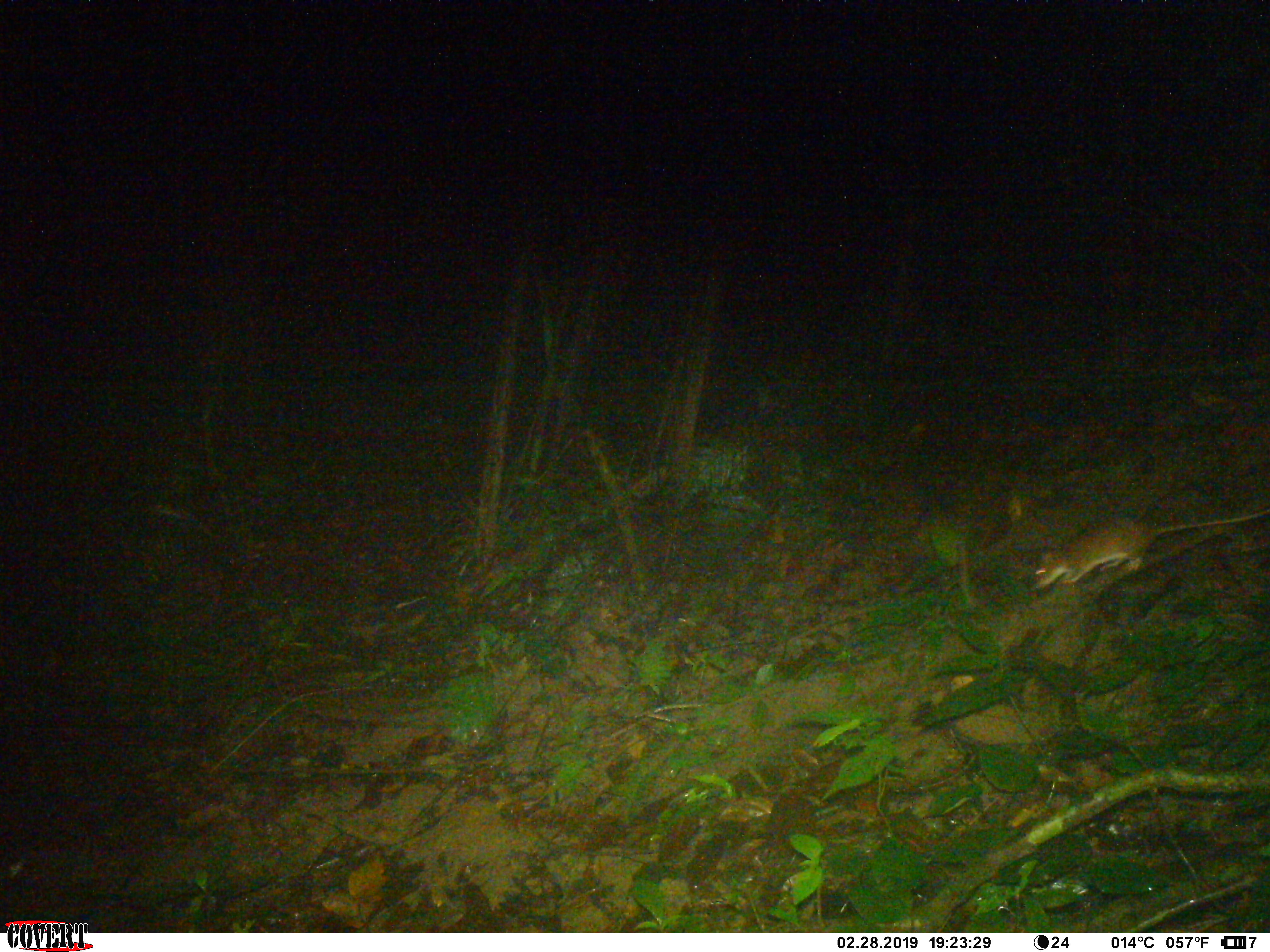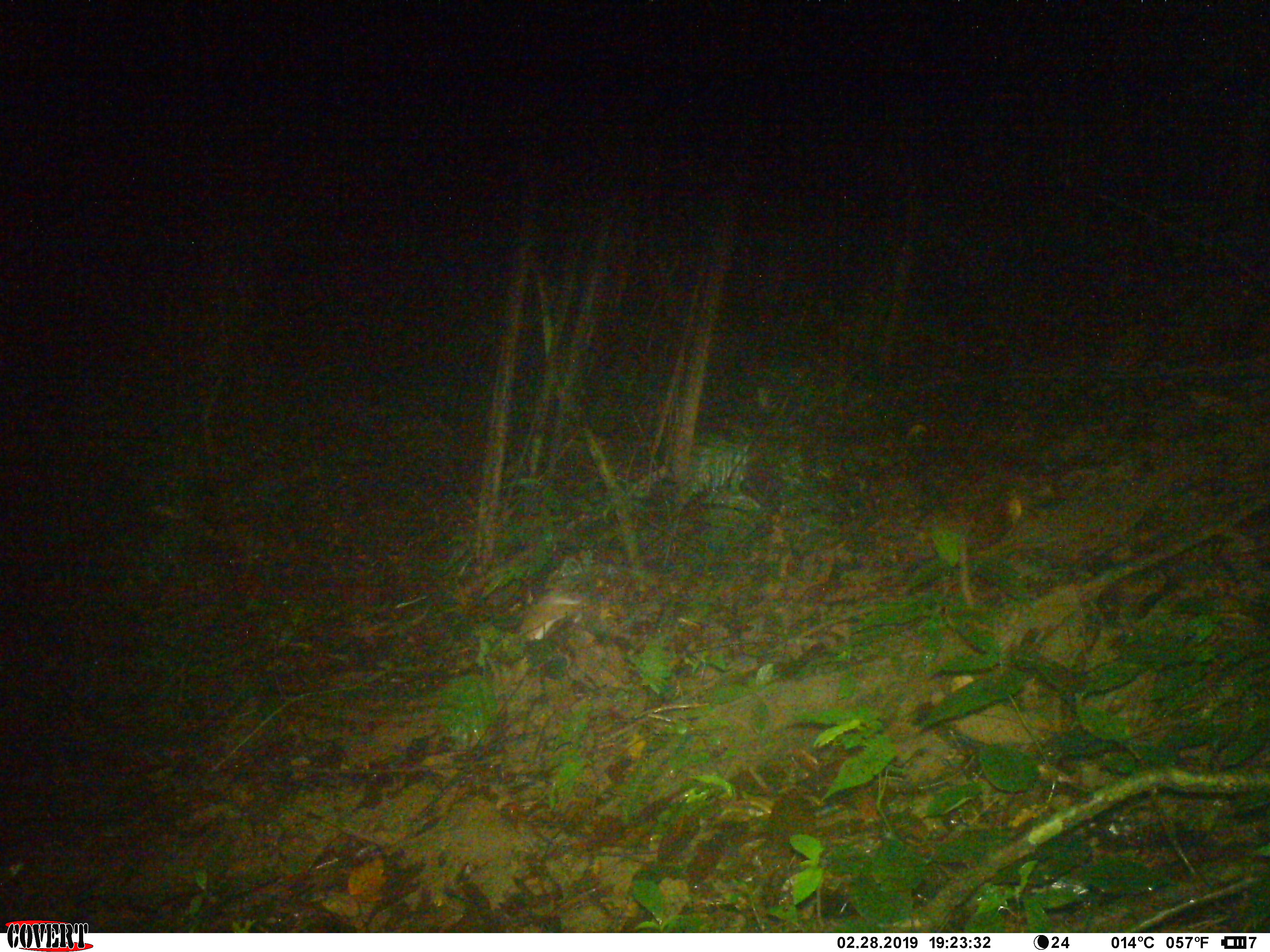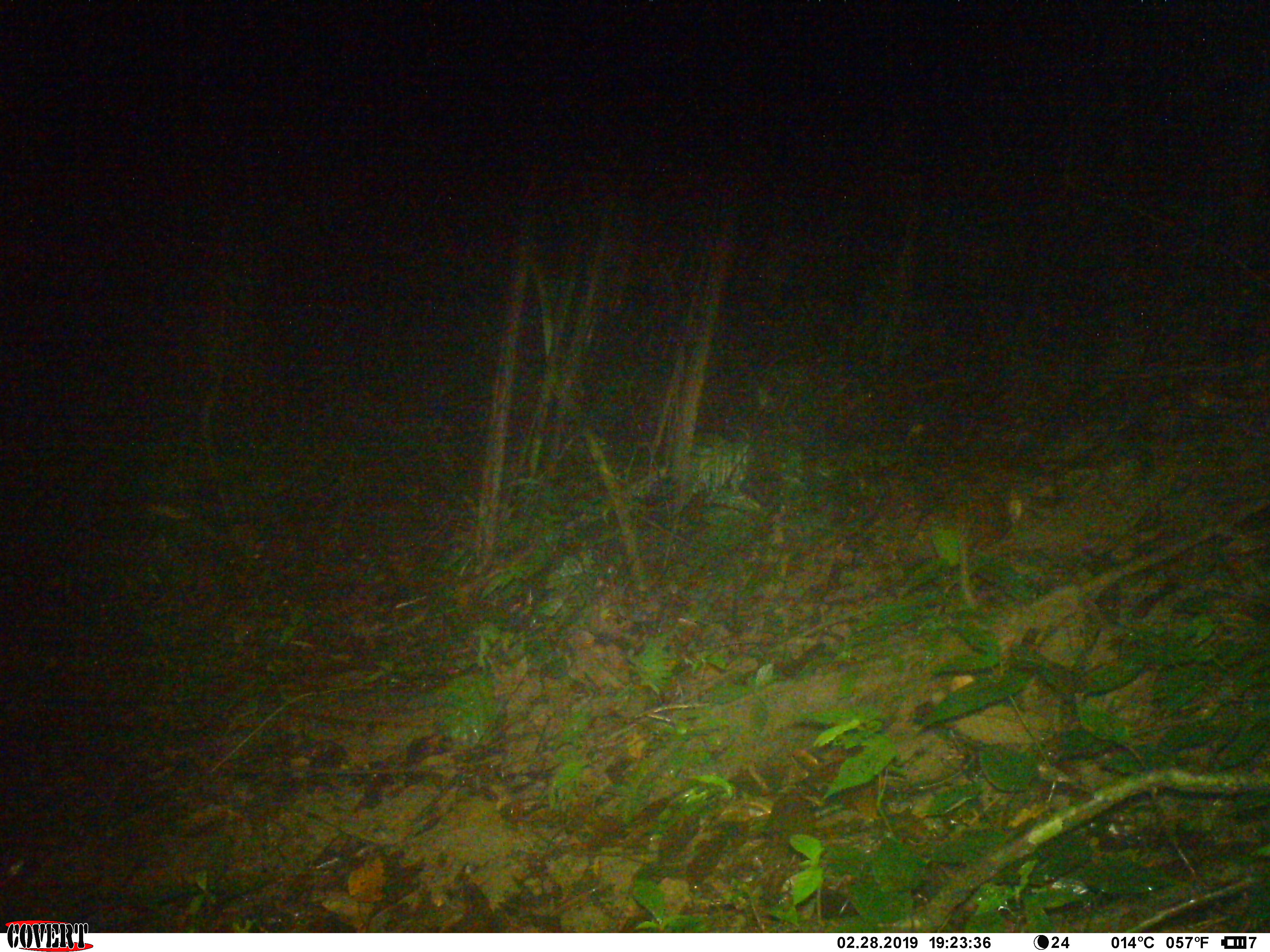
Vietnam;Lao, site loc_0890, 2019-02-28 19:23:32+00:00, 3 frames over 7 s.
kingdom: Animalia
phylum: Chordata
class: Mammalia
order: Rodentia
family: Muridae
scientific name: Muridae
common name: old-world mice and rats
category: unidentified murid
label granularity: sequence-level